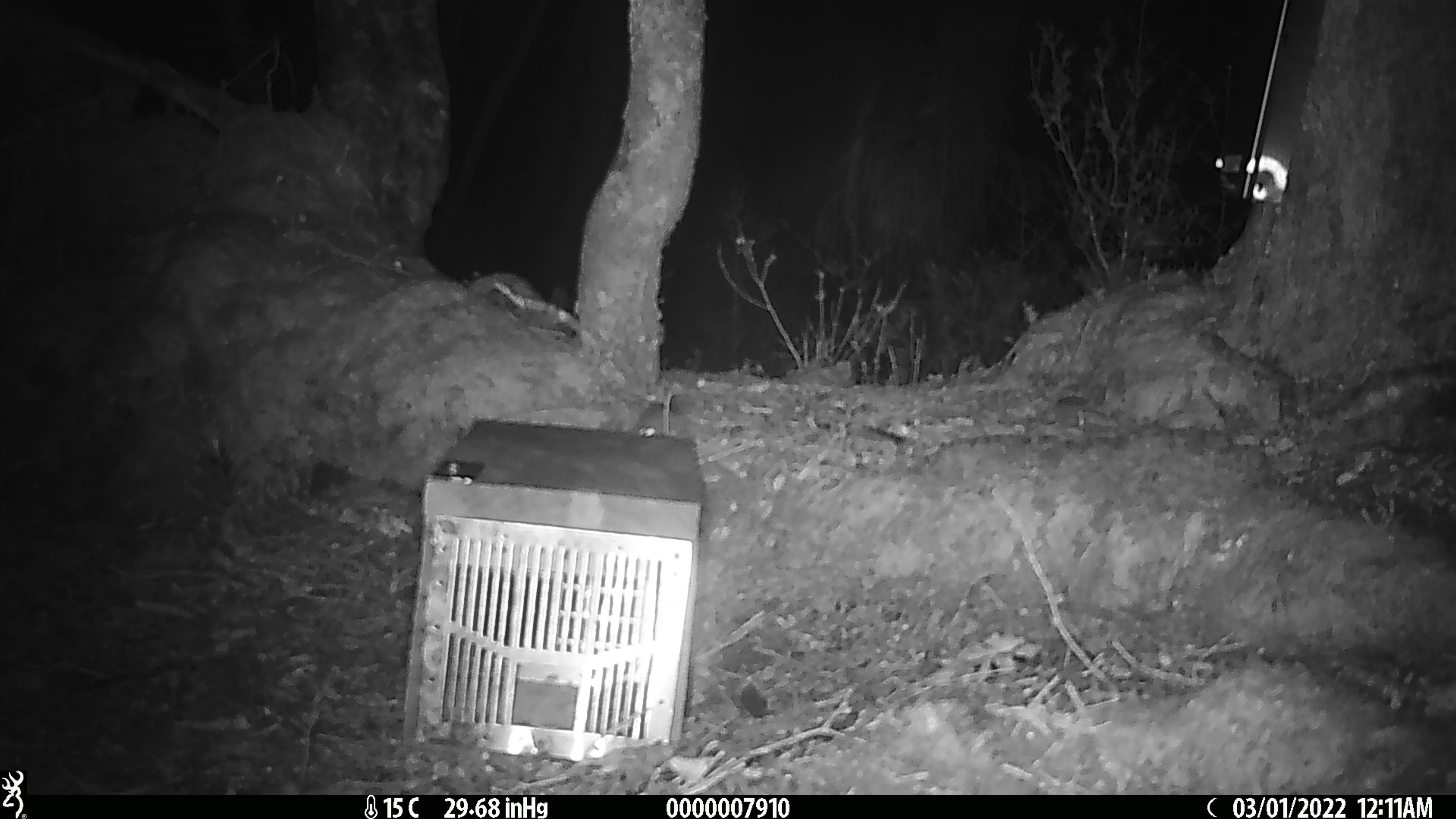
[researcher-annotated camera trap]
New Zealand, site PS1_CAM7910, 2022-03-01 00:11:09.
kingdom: Animalia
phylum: Chordata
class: Mammalia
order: Rodentia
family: Muridae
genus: Mus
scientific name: Mus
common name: mouse